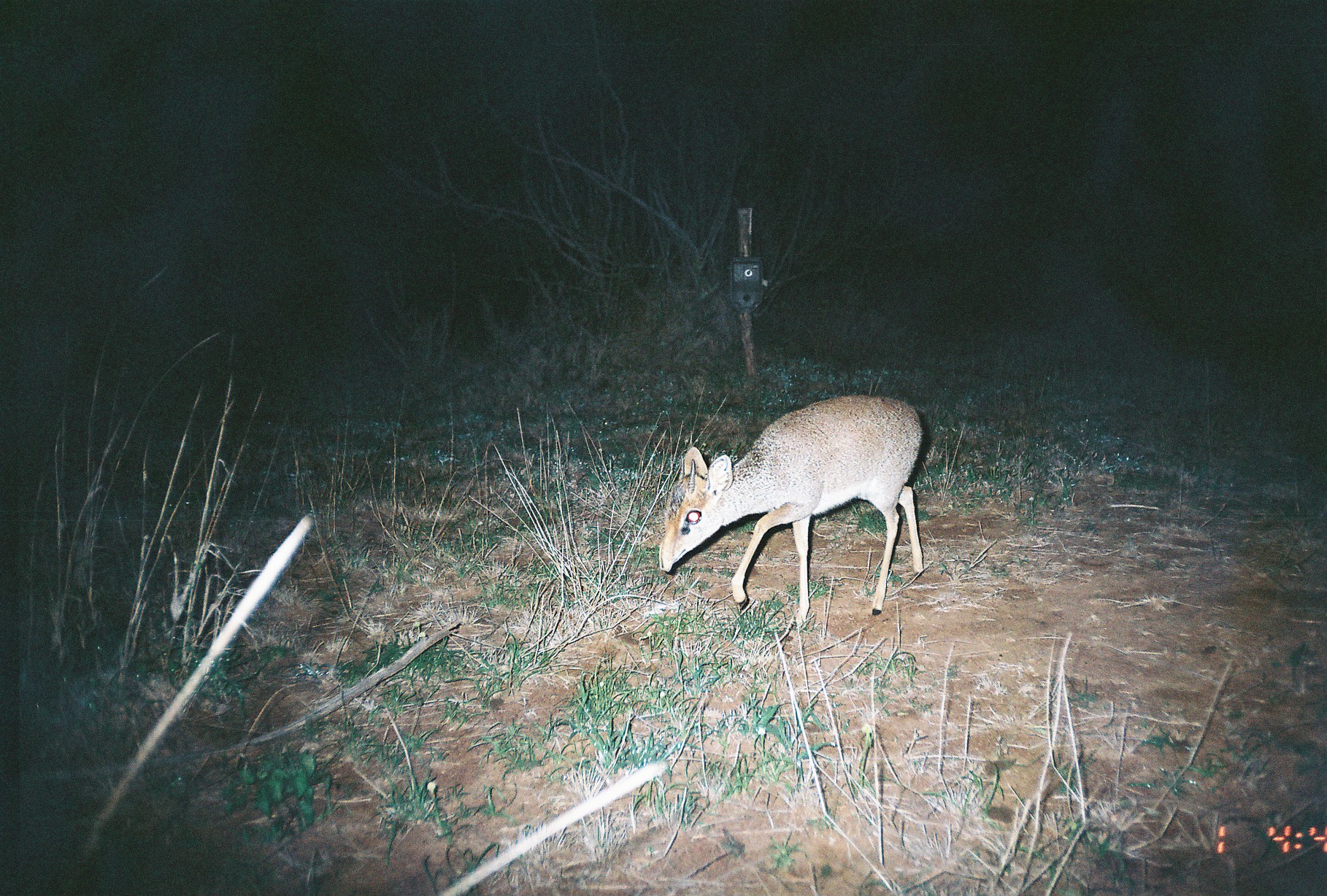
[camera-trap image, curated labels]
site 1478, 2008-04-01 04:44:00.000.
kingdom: Animalia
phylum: Chordata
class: Mammalia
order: Artiodactyla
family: Bovidae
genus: Madoqua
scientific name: Madoqua guentheri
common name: günther's dik-dik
Madoqua guentheri (günther's dik-dik), count 1.